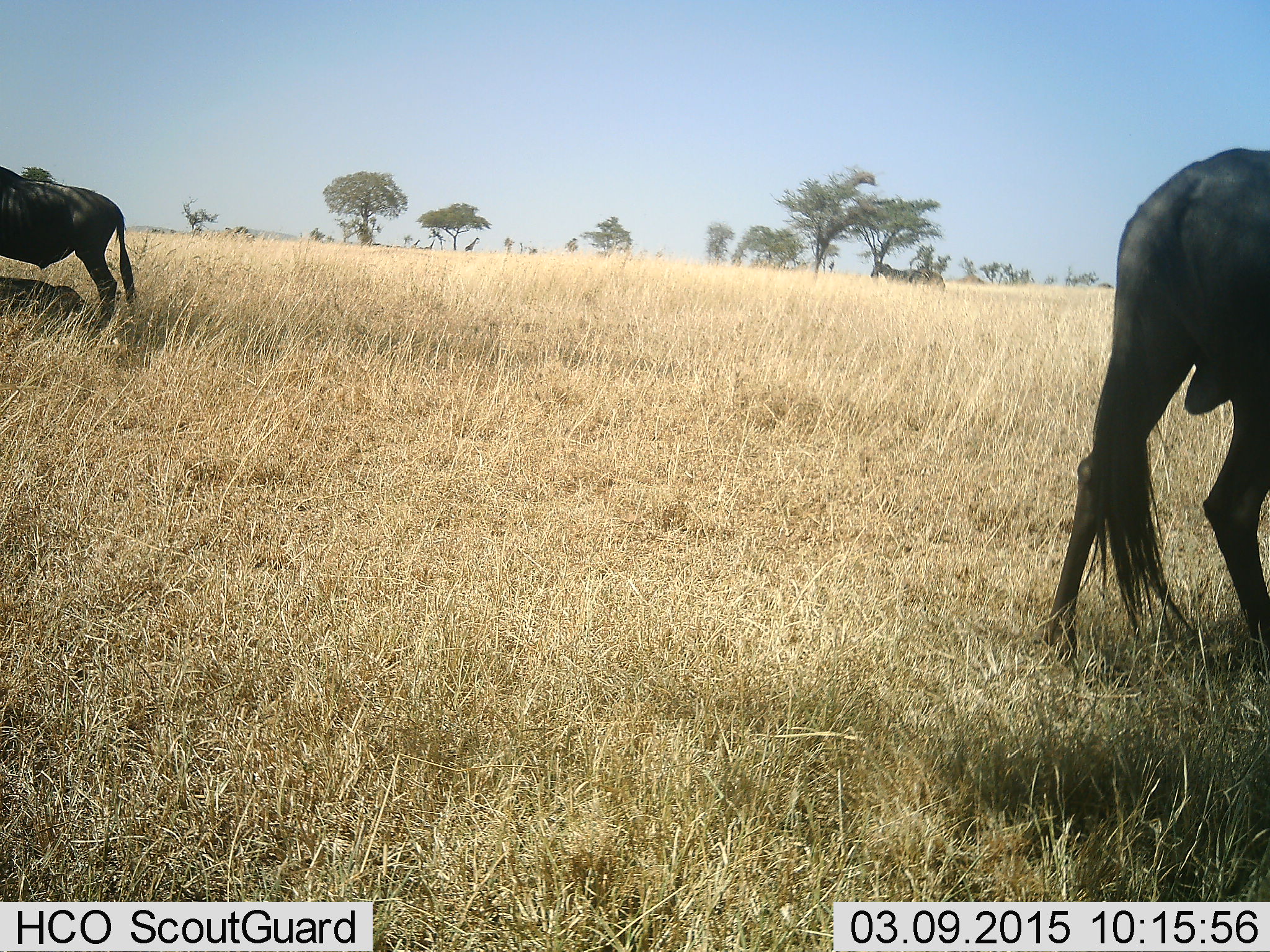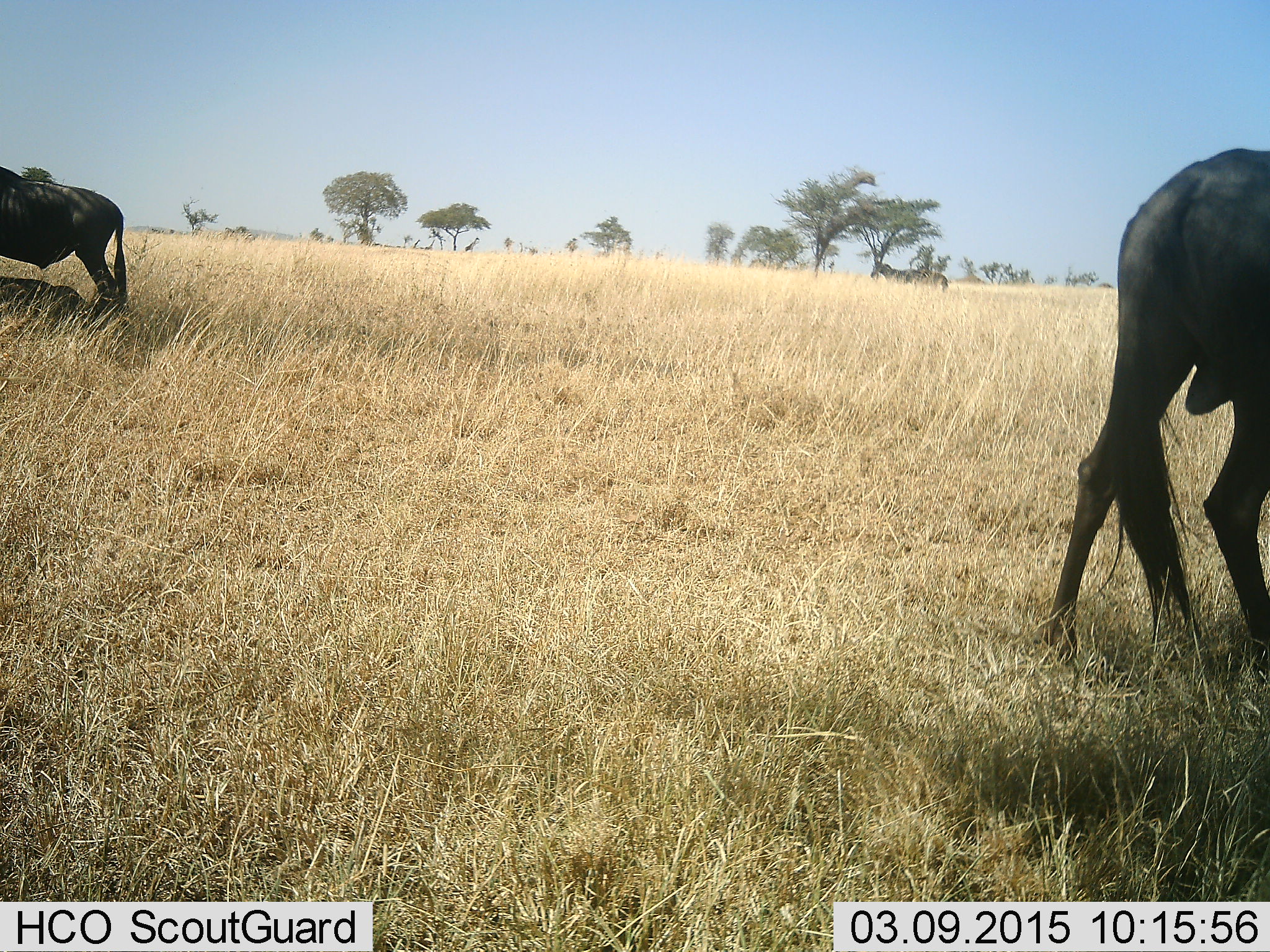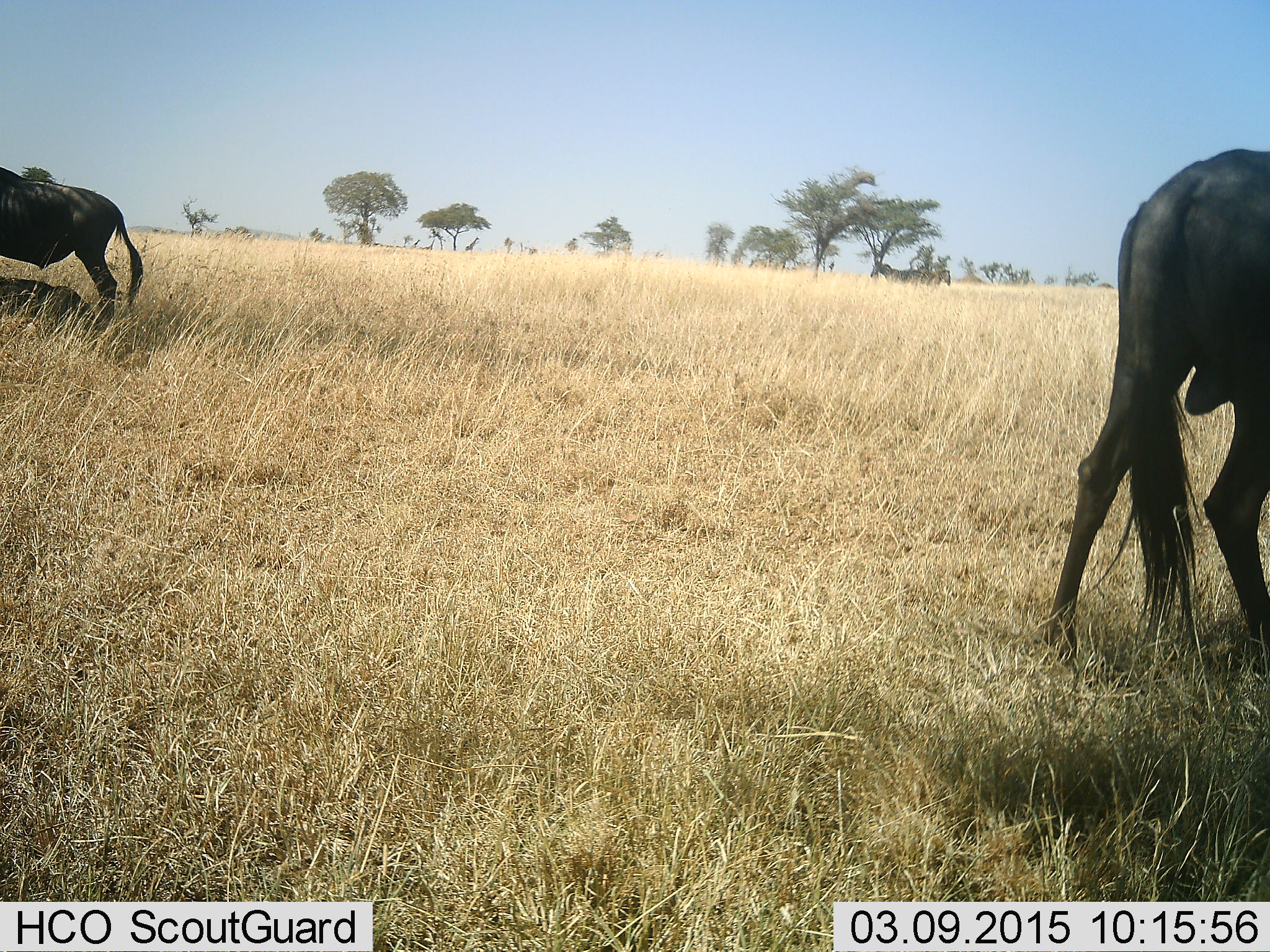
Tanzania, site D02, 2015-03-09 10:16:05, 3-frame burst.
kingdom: Animalia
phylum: Chordata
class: Mammalia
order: Artiodactyla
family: Bovidae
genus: Connochaetes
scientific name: Connochaetes taurinus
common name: blue wildebeest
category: wildebeest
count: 2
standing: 90%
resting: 14%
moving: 10%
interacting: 0%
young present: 0%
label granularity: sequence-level